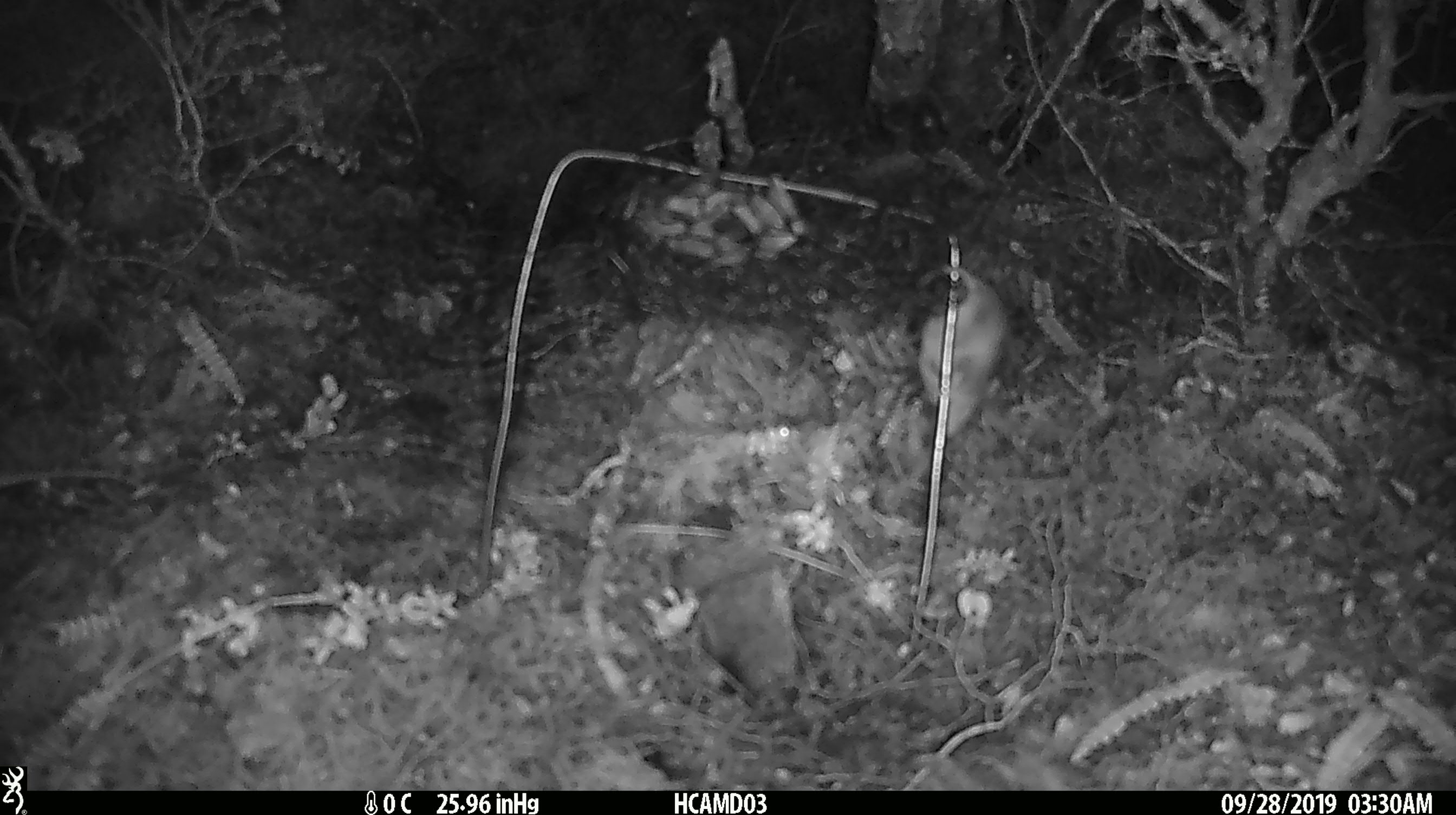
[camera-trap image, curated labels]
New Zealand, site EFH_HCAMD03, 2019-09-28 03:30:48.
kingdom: Animalia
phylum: Chordata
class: Mammalia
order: Rodentia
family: Muridae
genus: Mus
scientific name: Mus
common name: mouse